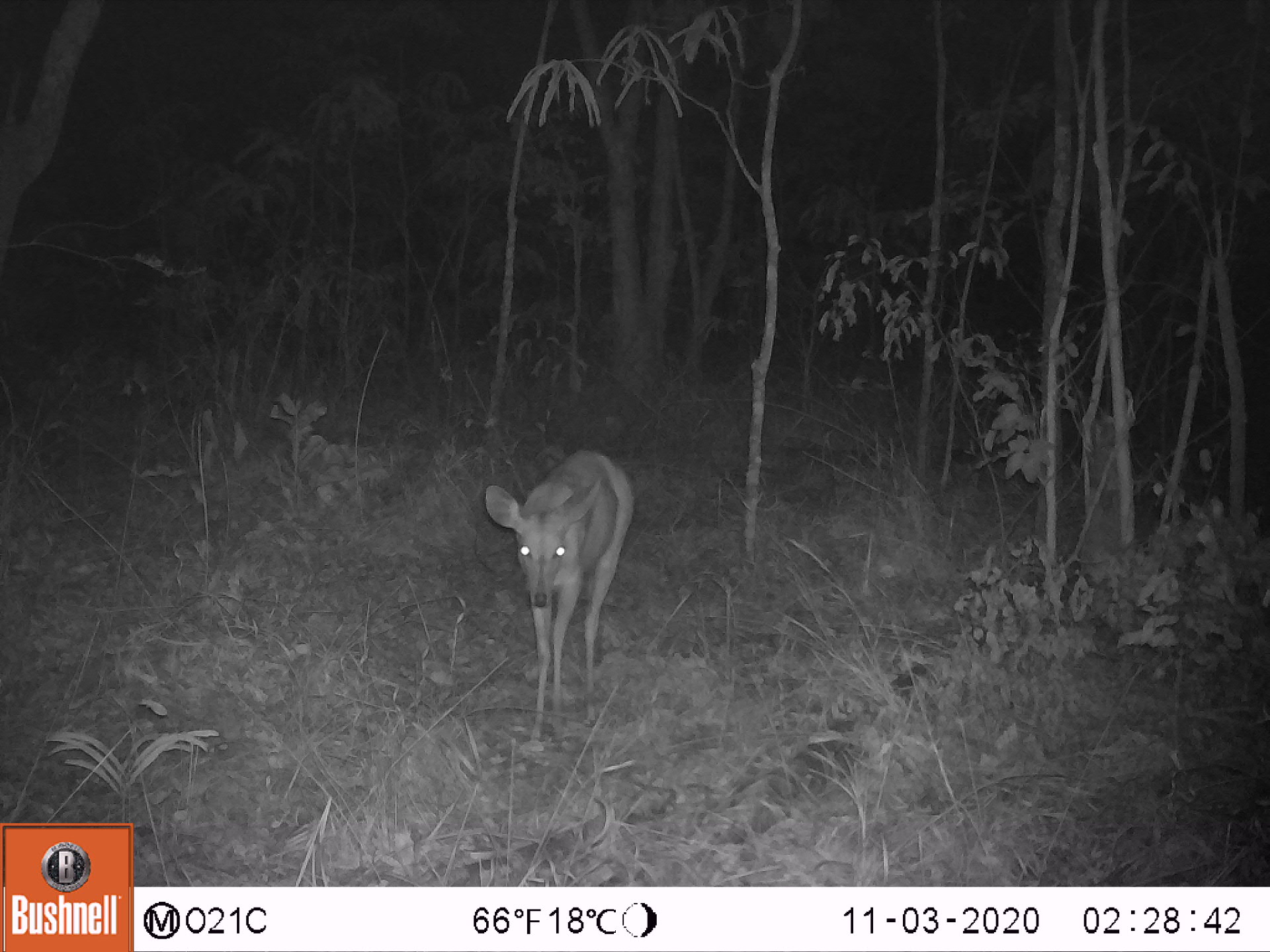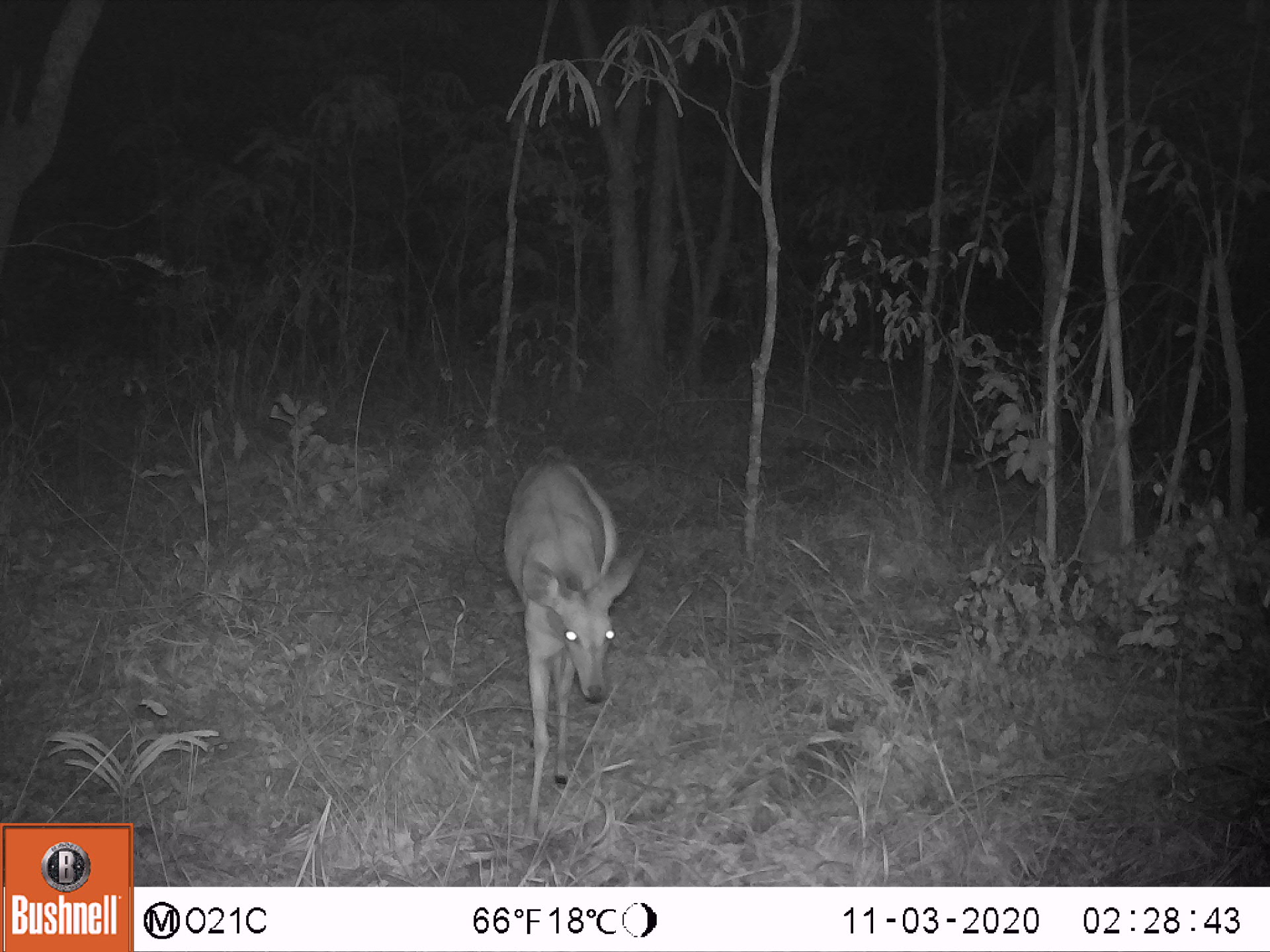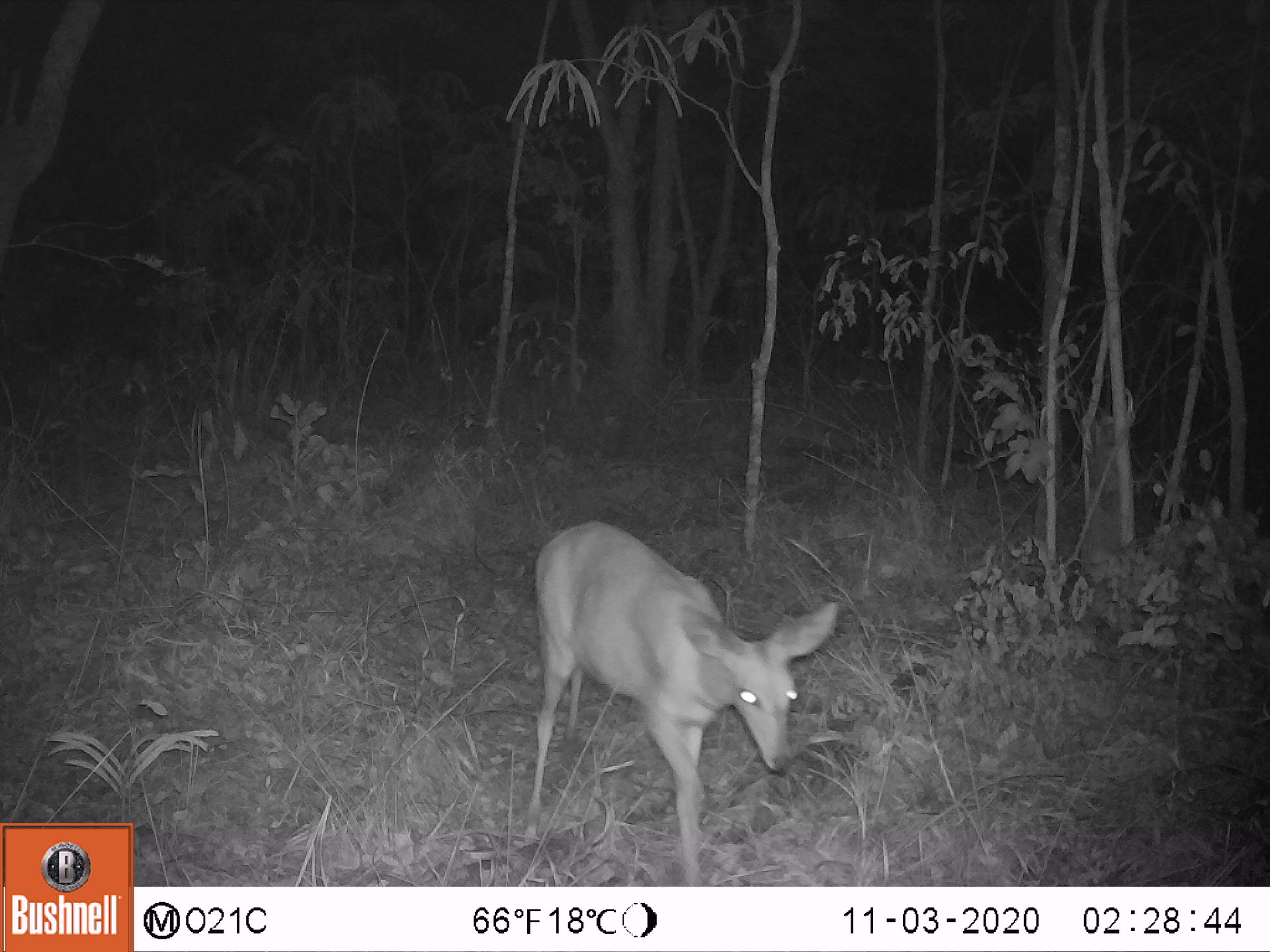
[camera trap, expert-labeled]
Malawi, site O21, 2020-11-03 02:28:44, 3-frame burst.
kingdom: Animalia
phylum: Chordata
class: Mammalia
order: Artiodactyla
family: Bovidae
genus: Tragelaphus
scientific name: Tragelaphus sylvaticus sylvaticus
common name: cape bushbuck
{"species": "cape bushbuck (Tragelaphus sylvaticus sylvaticus)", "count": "1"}